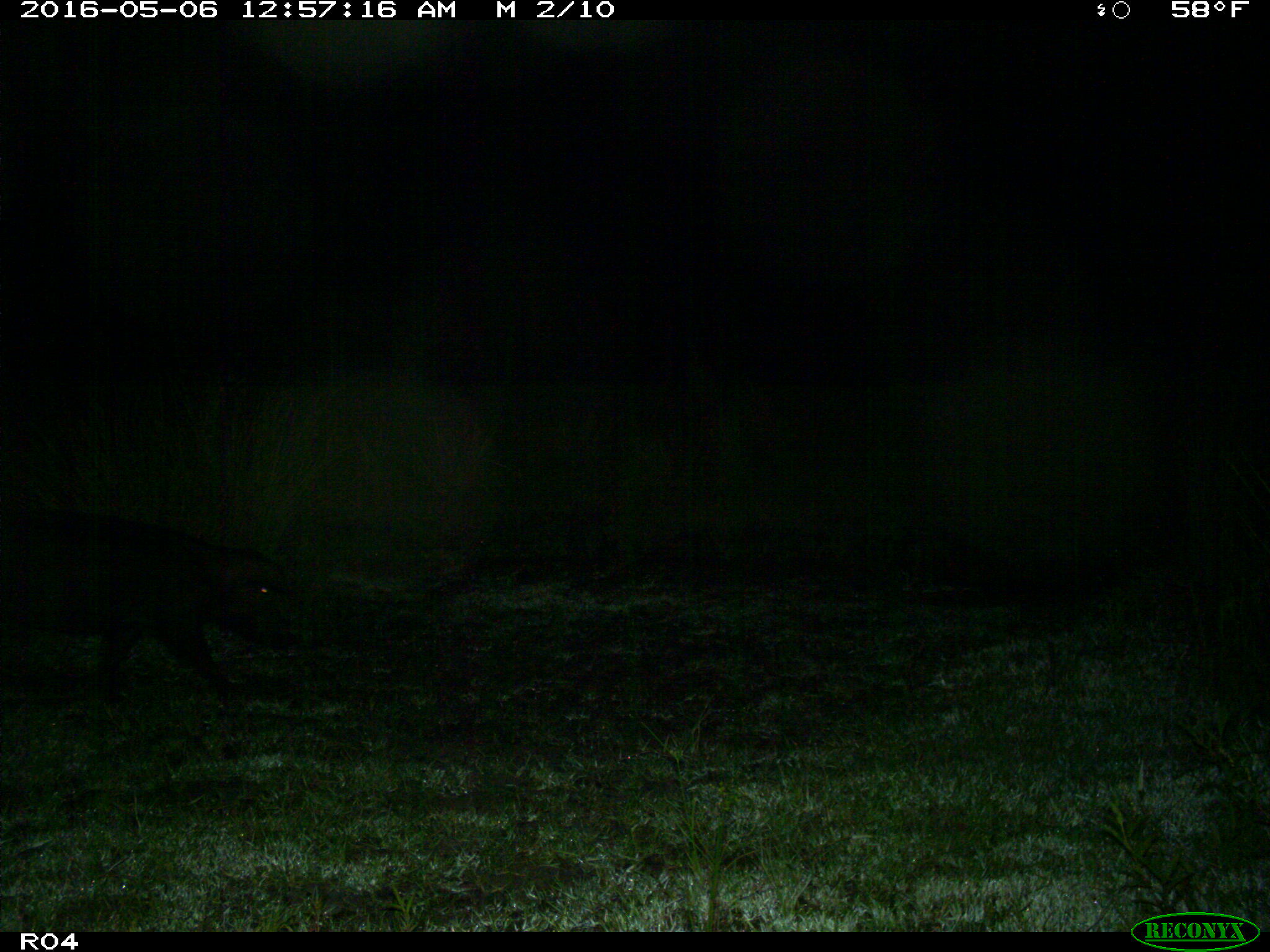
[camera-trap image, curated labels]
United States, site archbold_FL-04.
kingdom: Animalia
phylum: Chordata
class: Mammalia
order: Artiodactyla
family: Suidae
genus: Sus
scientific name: Sus scrofa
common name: wild boar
Sus scrofa (wild boar).